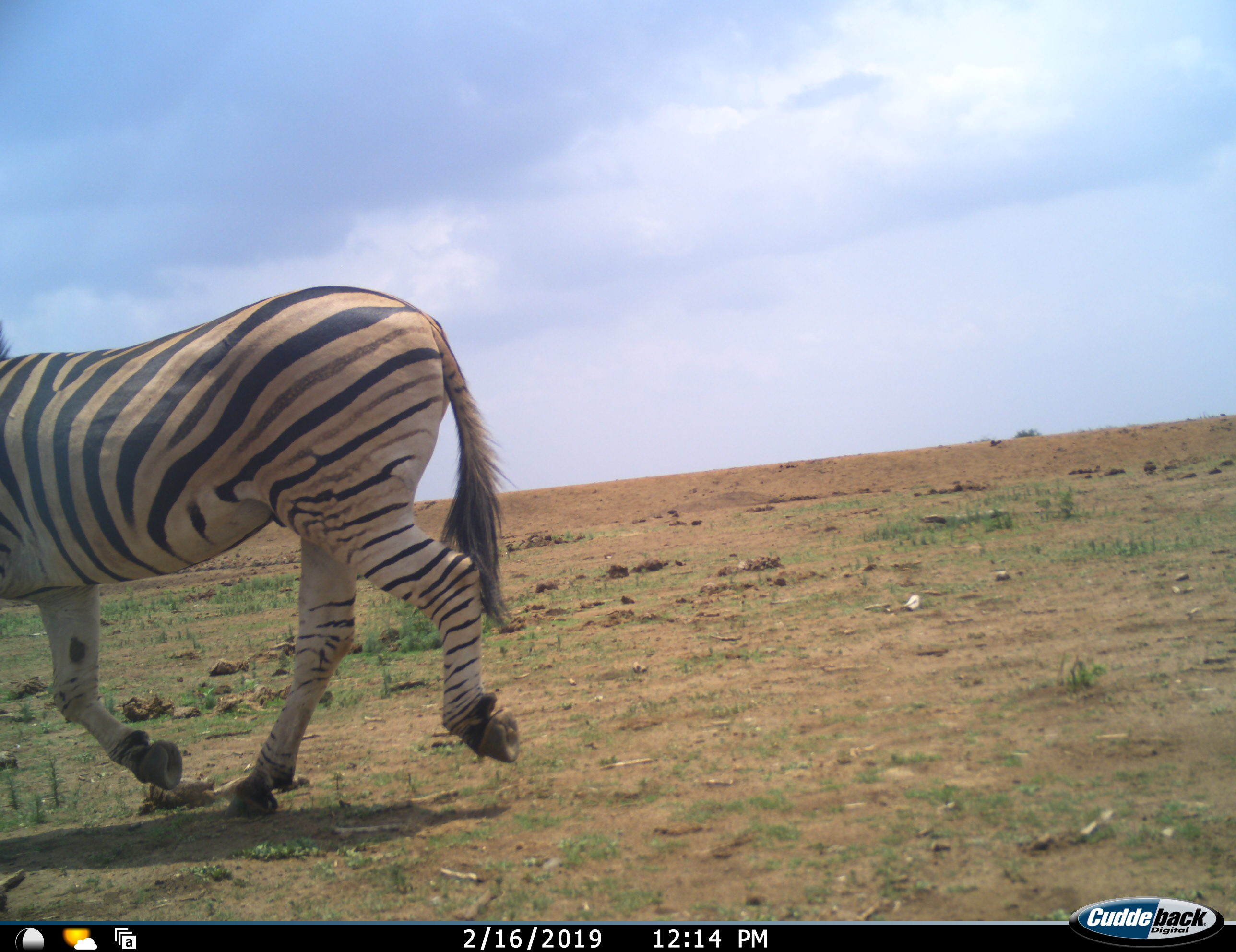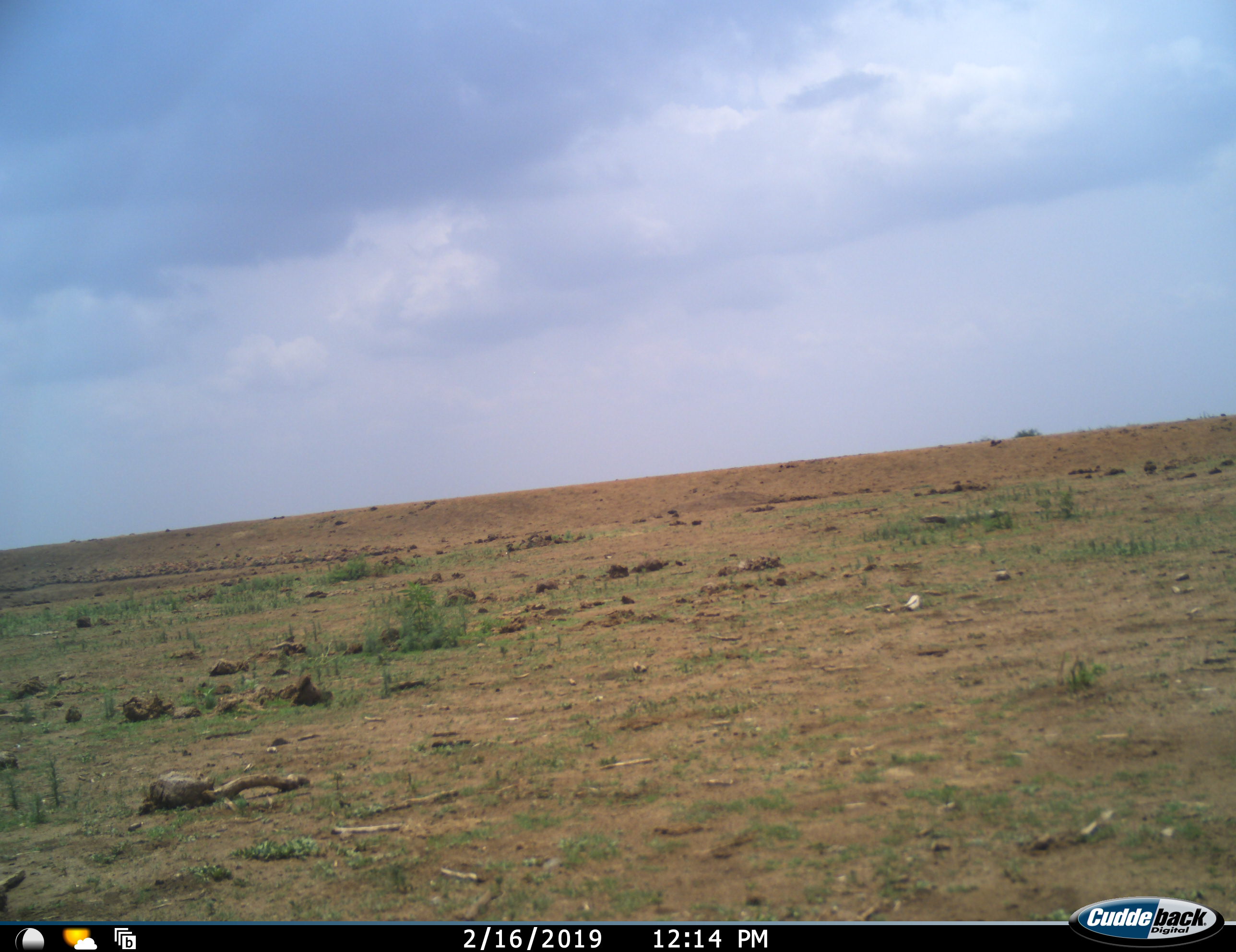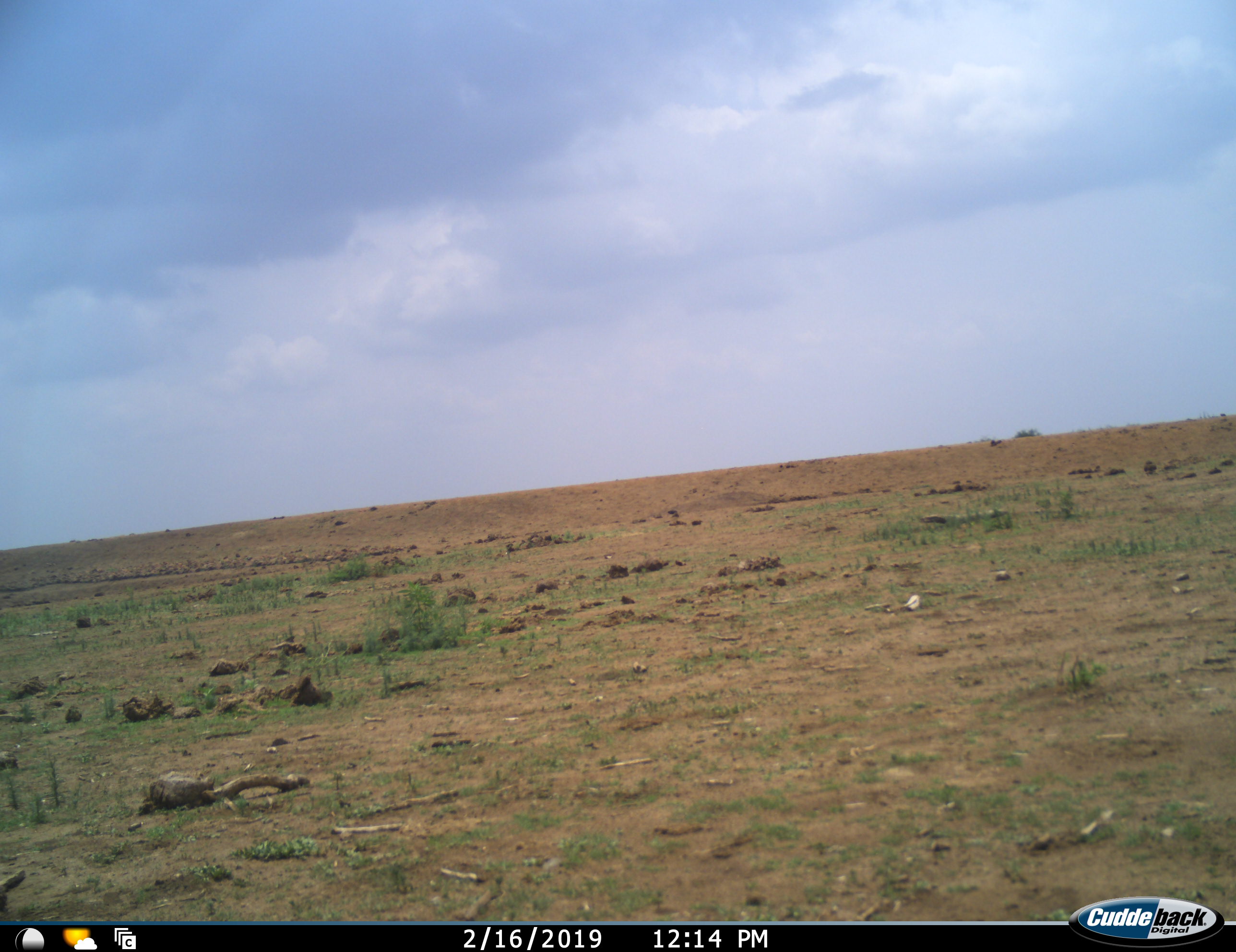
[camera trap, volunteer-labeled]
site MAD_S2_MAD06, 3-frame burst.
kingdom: Animalia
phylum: Chordata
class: Mammalia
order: Perissodactyla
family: Equidae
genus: Equus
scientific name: Equus quagga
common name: plains zebra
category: zebraplains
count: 1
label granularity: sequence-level